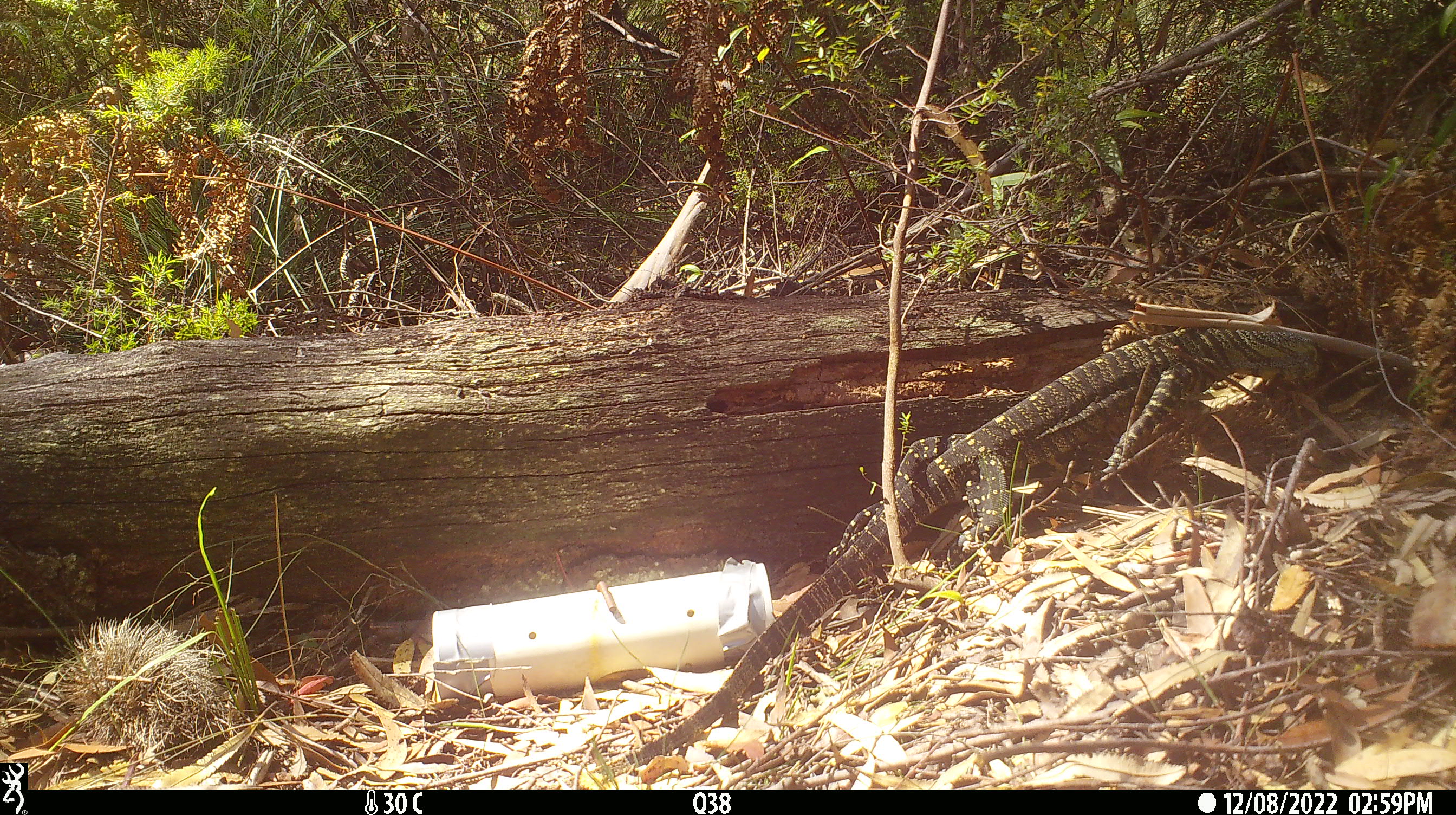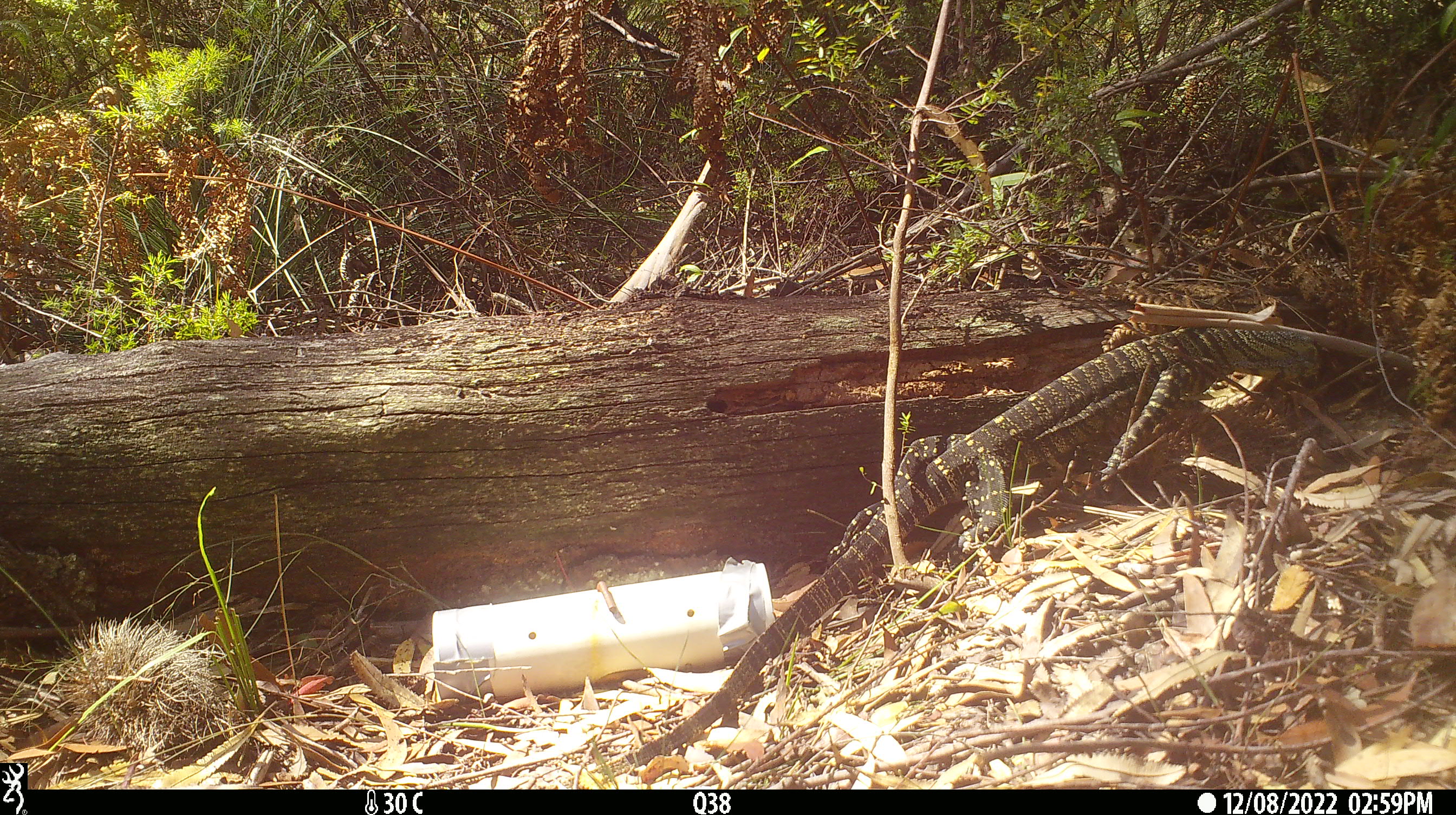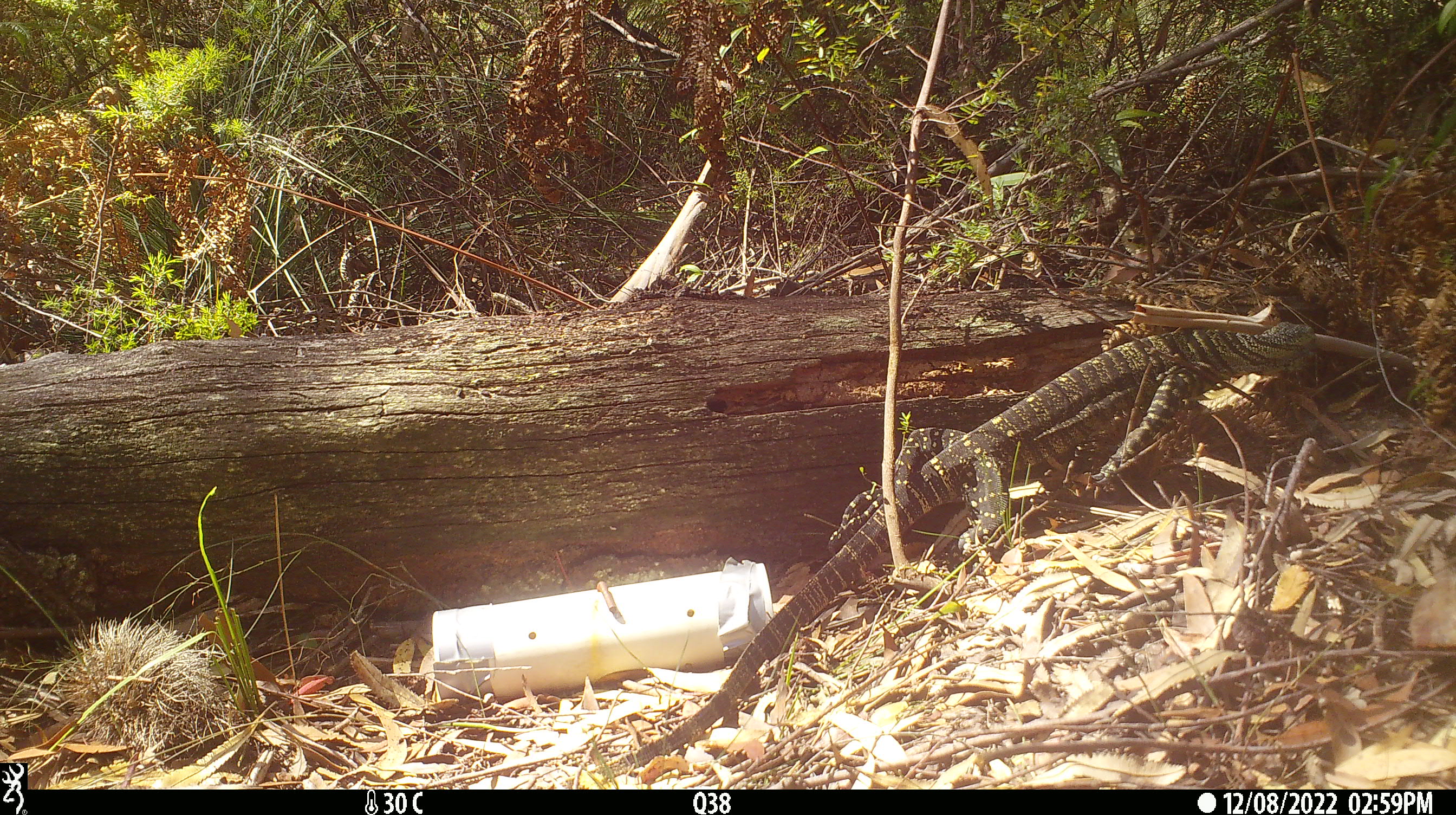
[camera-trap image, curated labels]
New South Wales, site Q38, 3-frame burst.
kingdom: Animalia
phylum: Chordata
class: Reptilia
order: Squamata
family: Varanidae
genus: Varanus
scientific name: Varanus varius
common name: lace monitor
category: goanna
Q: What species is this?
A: Goanna (lace monitor) (Varanus varius).